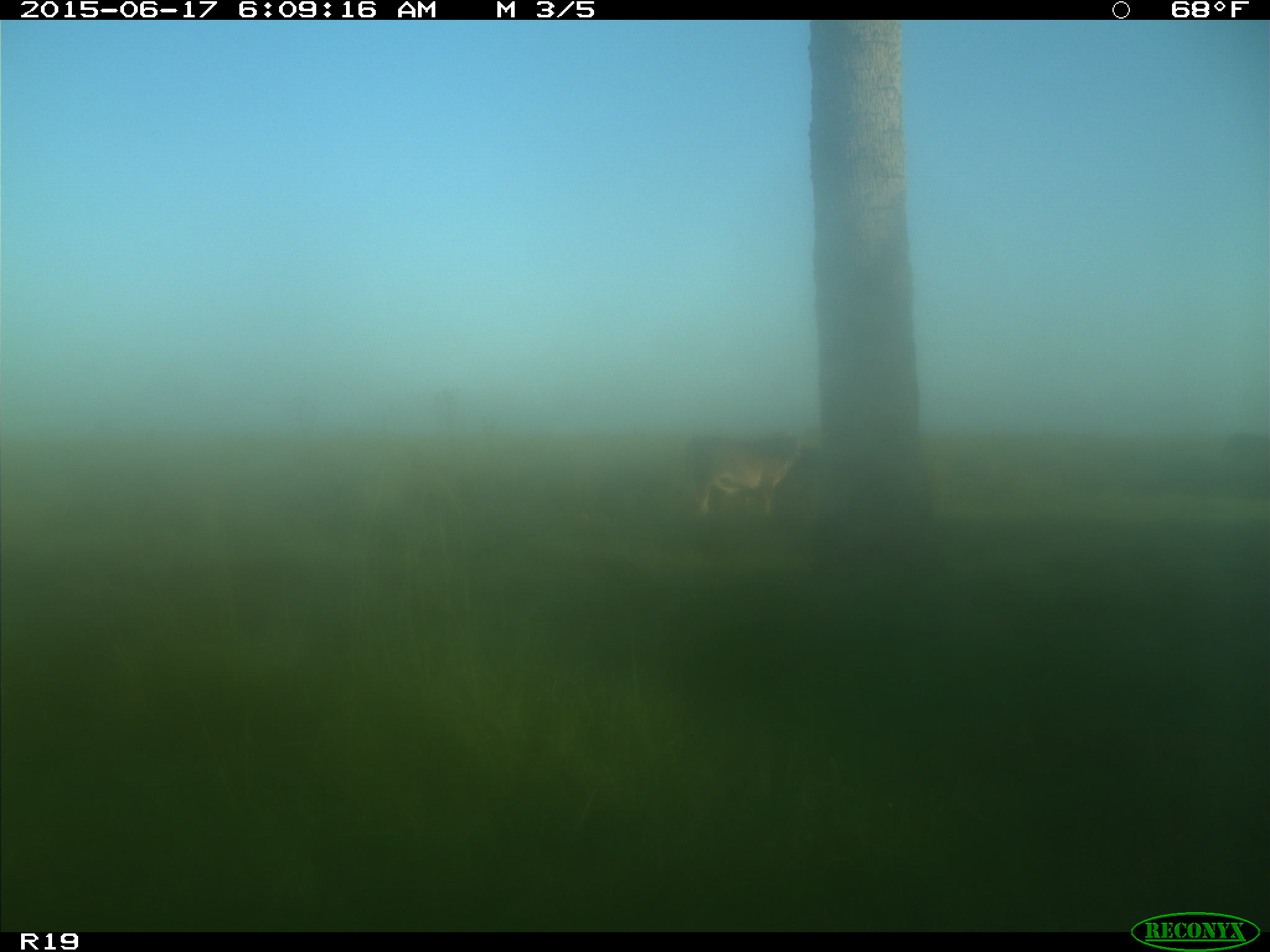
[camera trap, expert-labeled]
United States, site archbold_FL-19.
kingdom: Animalia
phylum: Chordata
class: Mammalia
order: Artiodactyla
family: Bovidae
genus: Bos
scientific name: Bos taurus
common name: domestic cow